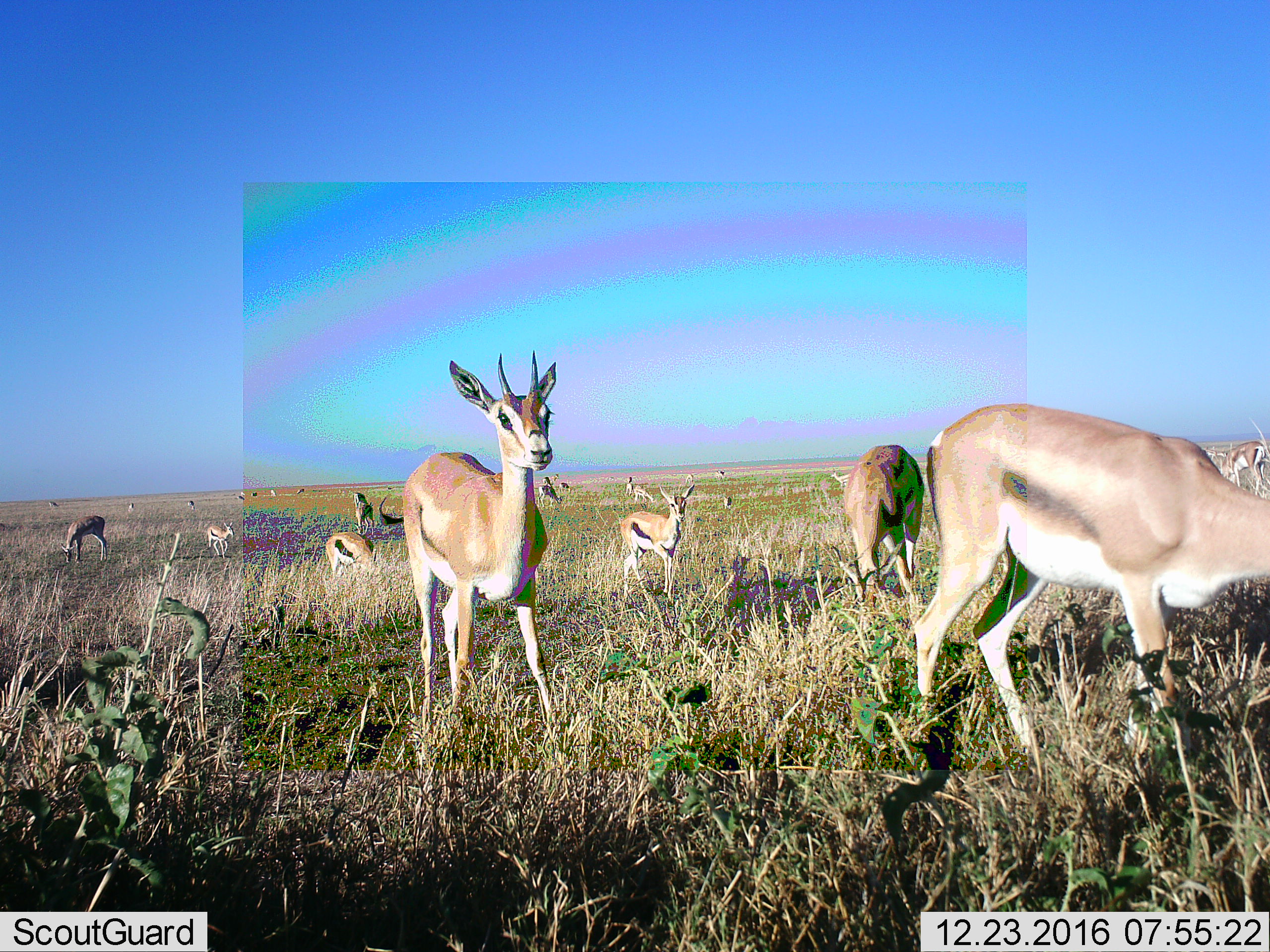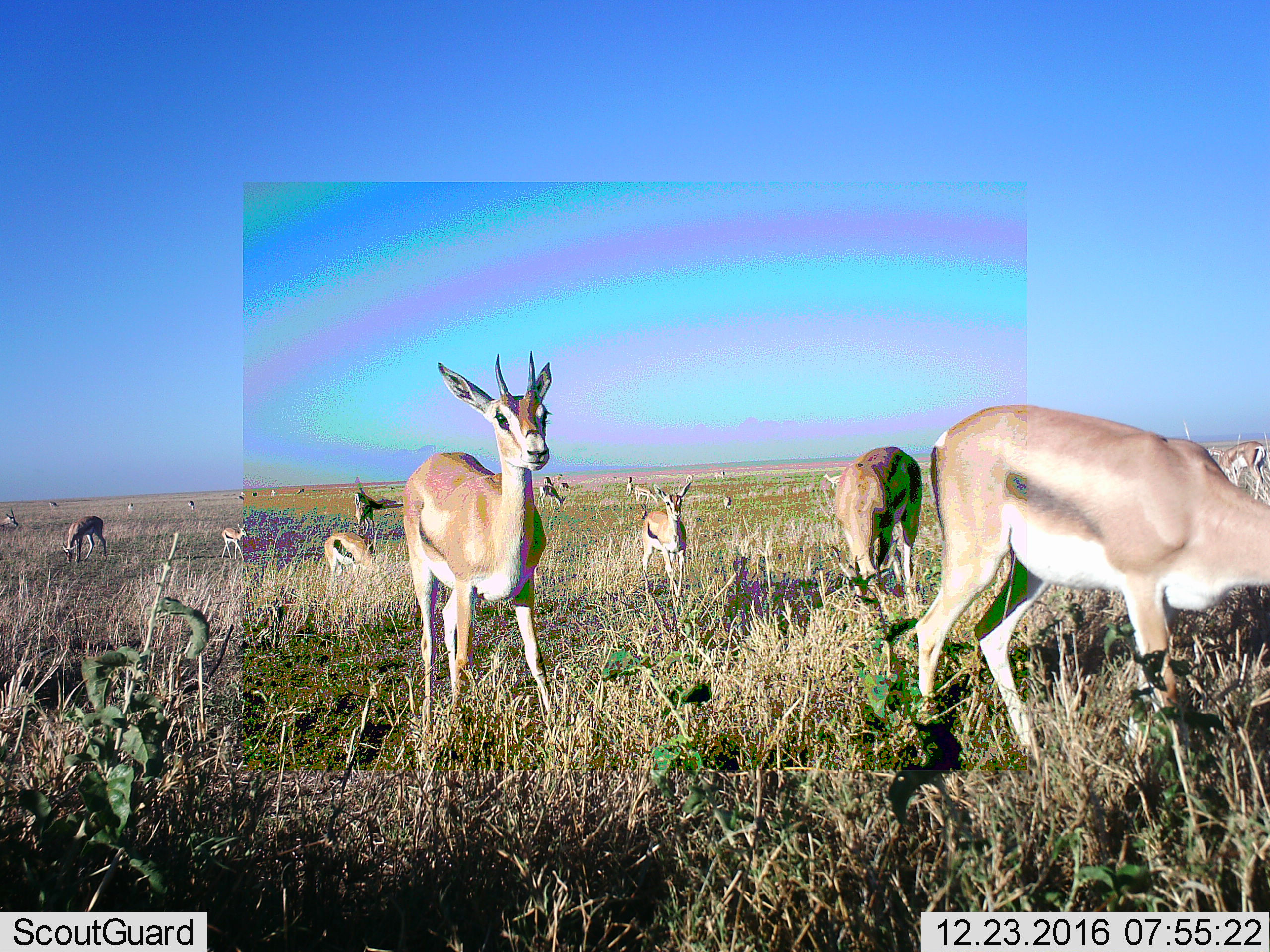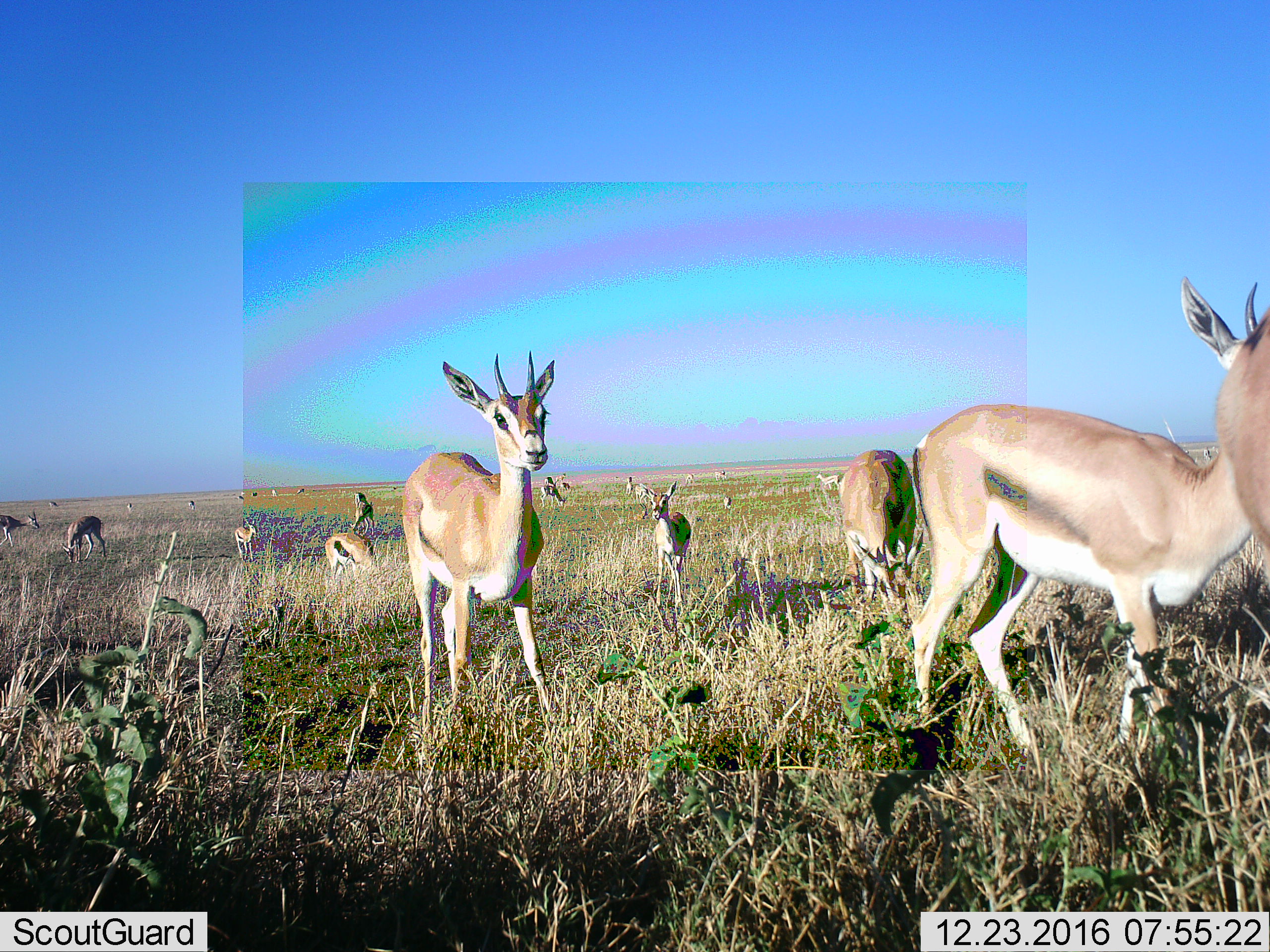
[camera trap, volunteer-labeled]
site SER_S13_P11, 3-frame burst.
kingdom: Animalia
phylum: Chordata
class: Mammalia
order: Artiodactyla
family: Bovidae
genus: Eudorcas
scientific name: Eudorcas thomsonii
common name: thomson's gazelle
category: gazellethomsons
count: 11-50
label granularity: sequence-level